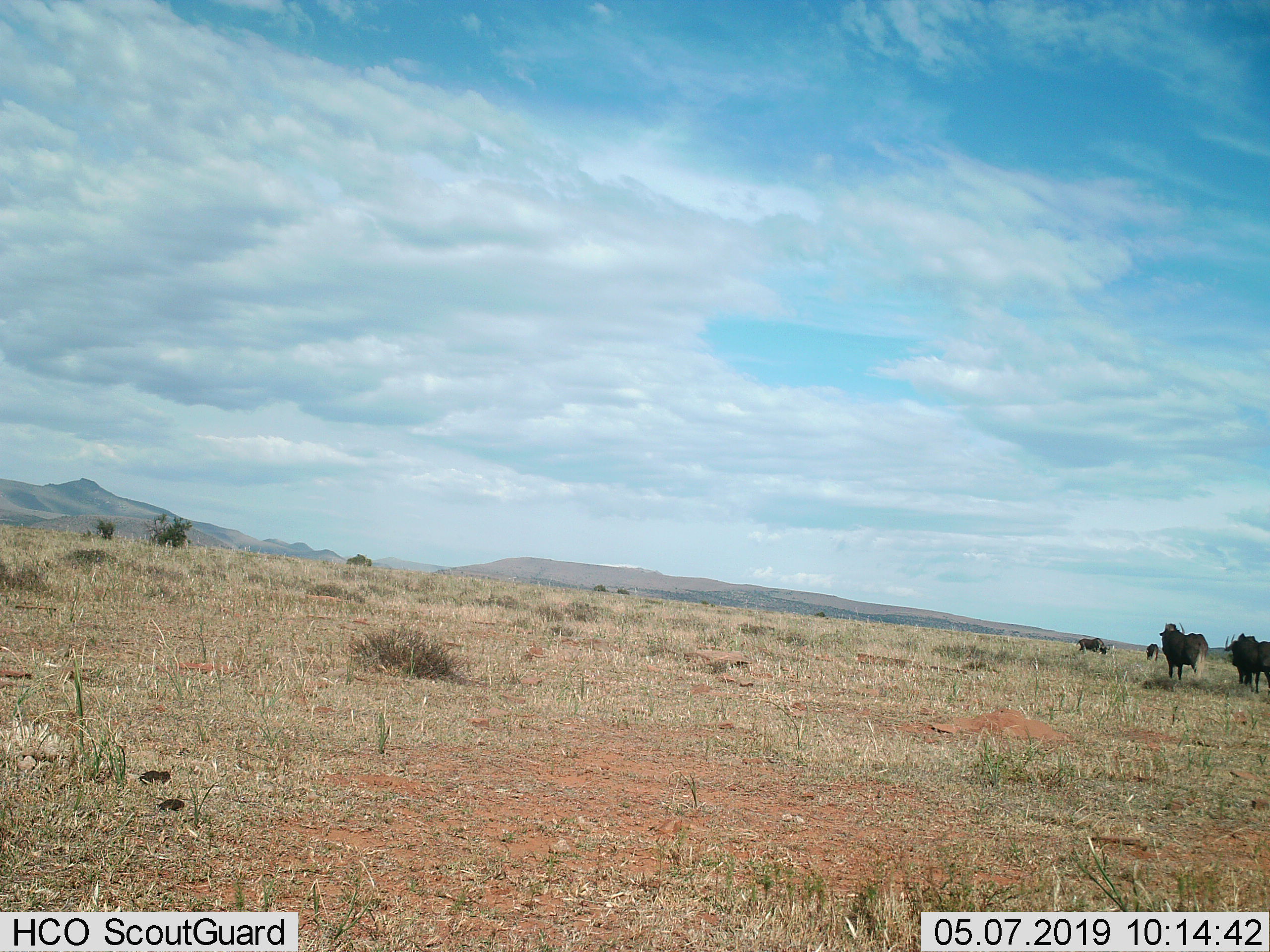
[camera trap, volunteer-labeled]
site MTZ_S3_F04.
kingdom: Animalia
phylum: Chordata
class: Mammalia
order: Artiodactyla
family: Bovidae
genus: Connochaetes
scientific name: Connochaetes gnou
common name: black wildebeest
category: wildebeestblack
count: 4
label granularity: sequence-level